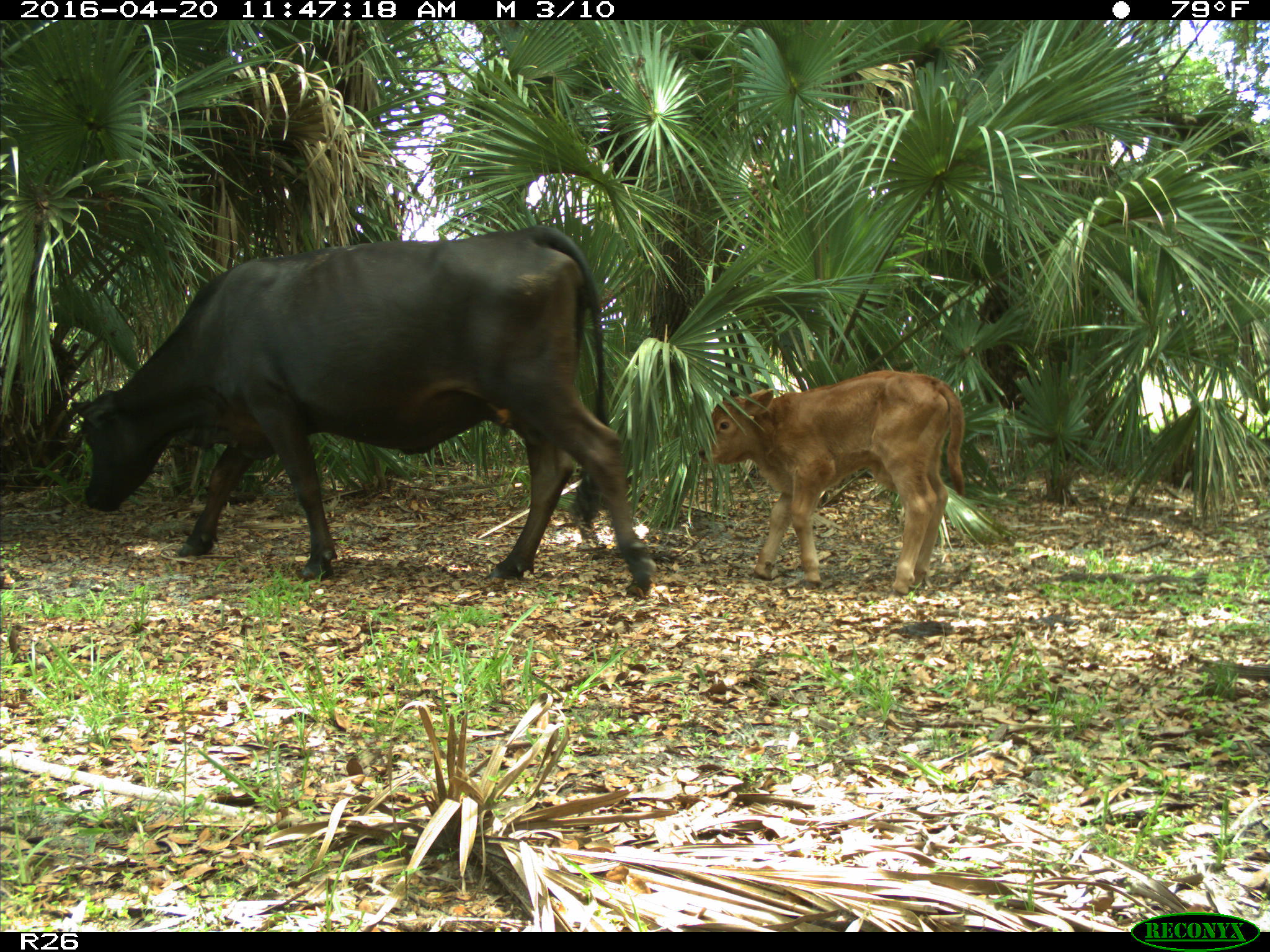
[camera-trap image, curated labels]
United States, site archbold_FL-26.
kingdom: Animalia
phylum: Chordata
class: Mammalia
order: Artiodactyla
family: Bovidae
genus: Bos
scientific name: Bos taurus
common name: domestic cow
Bos taurus (domestic cow).